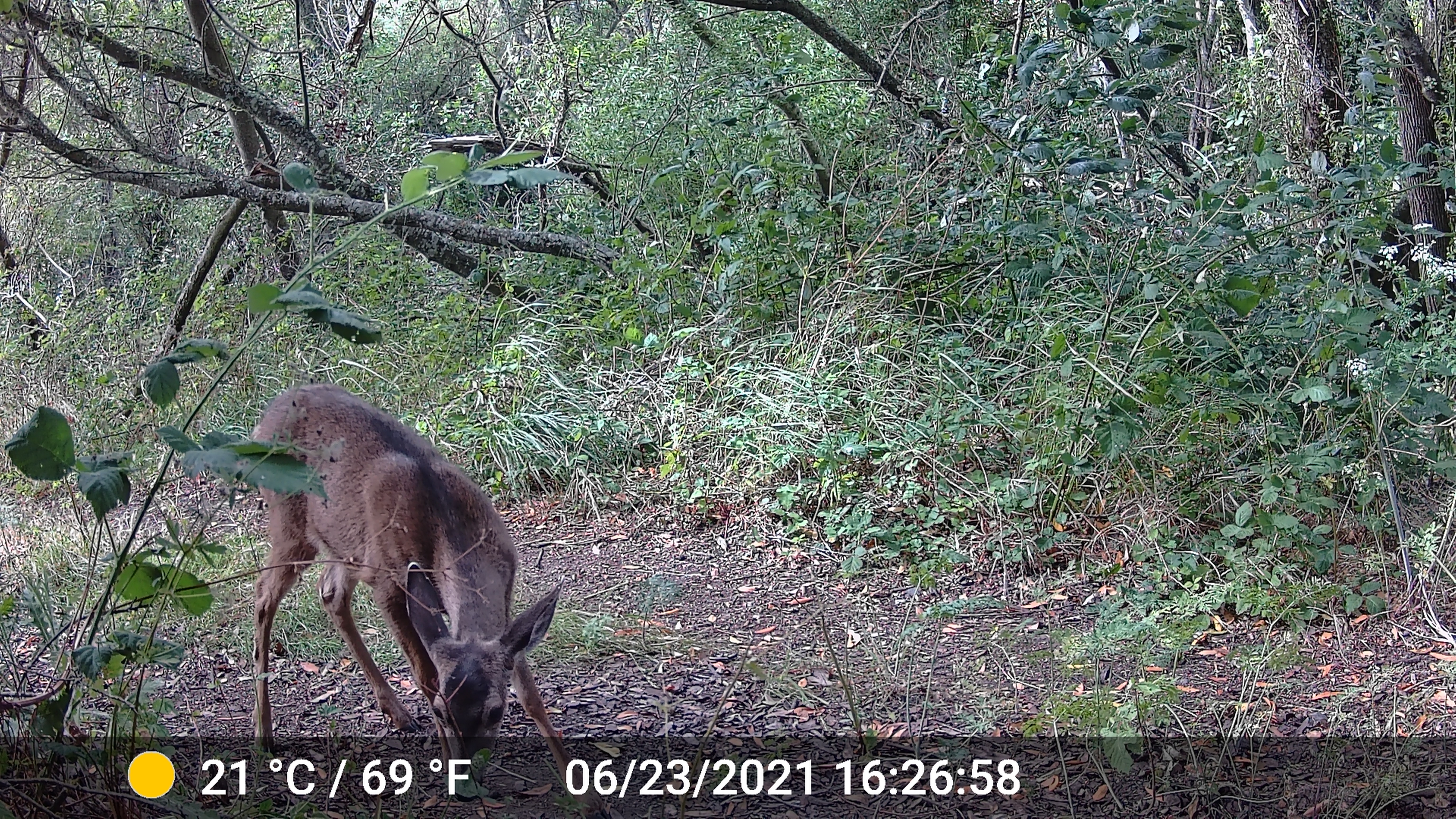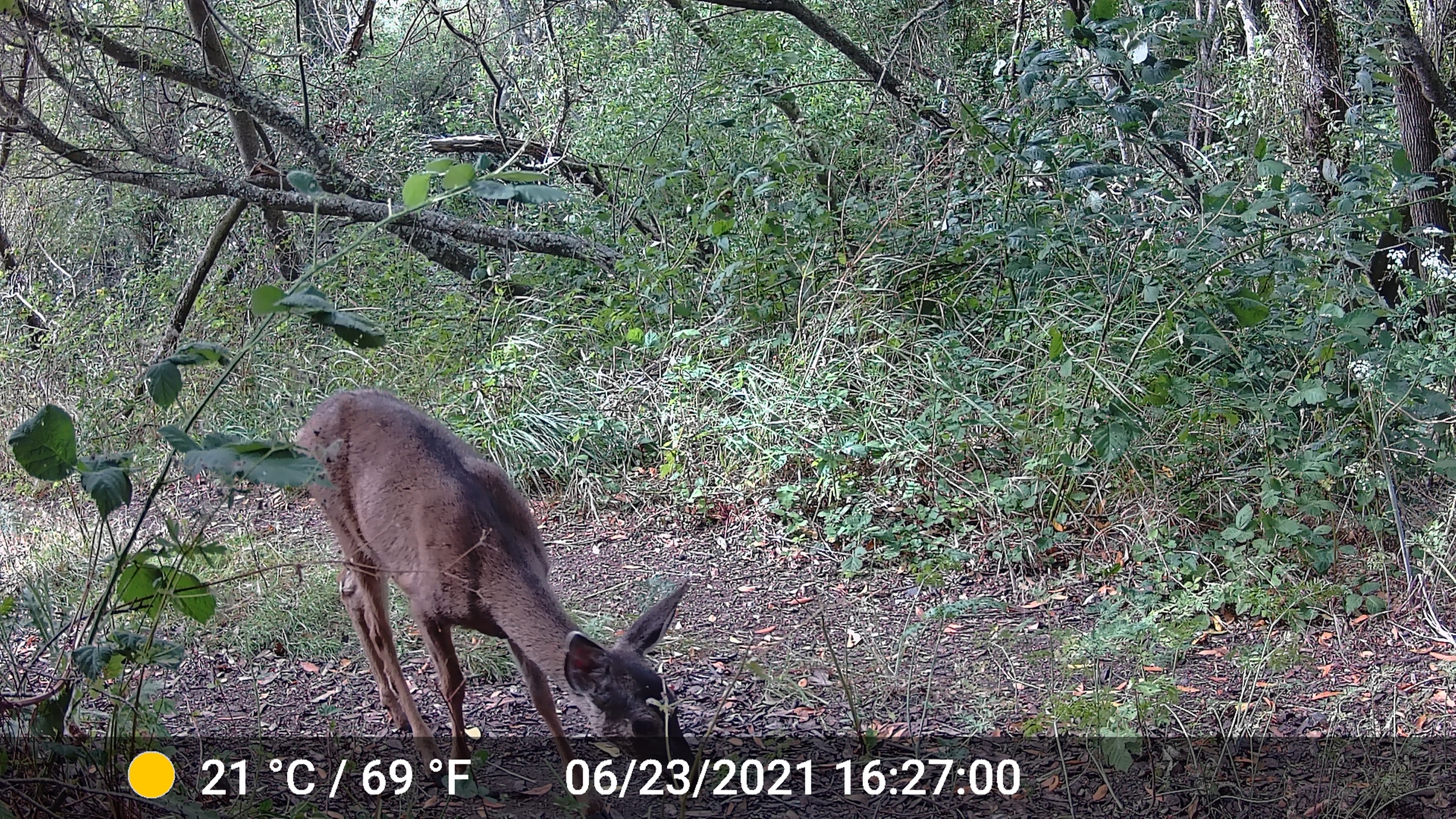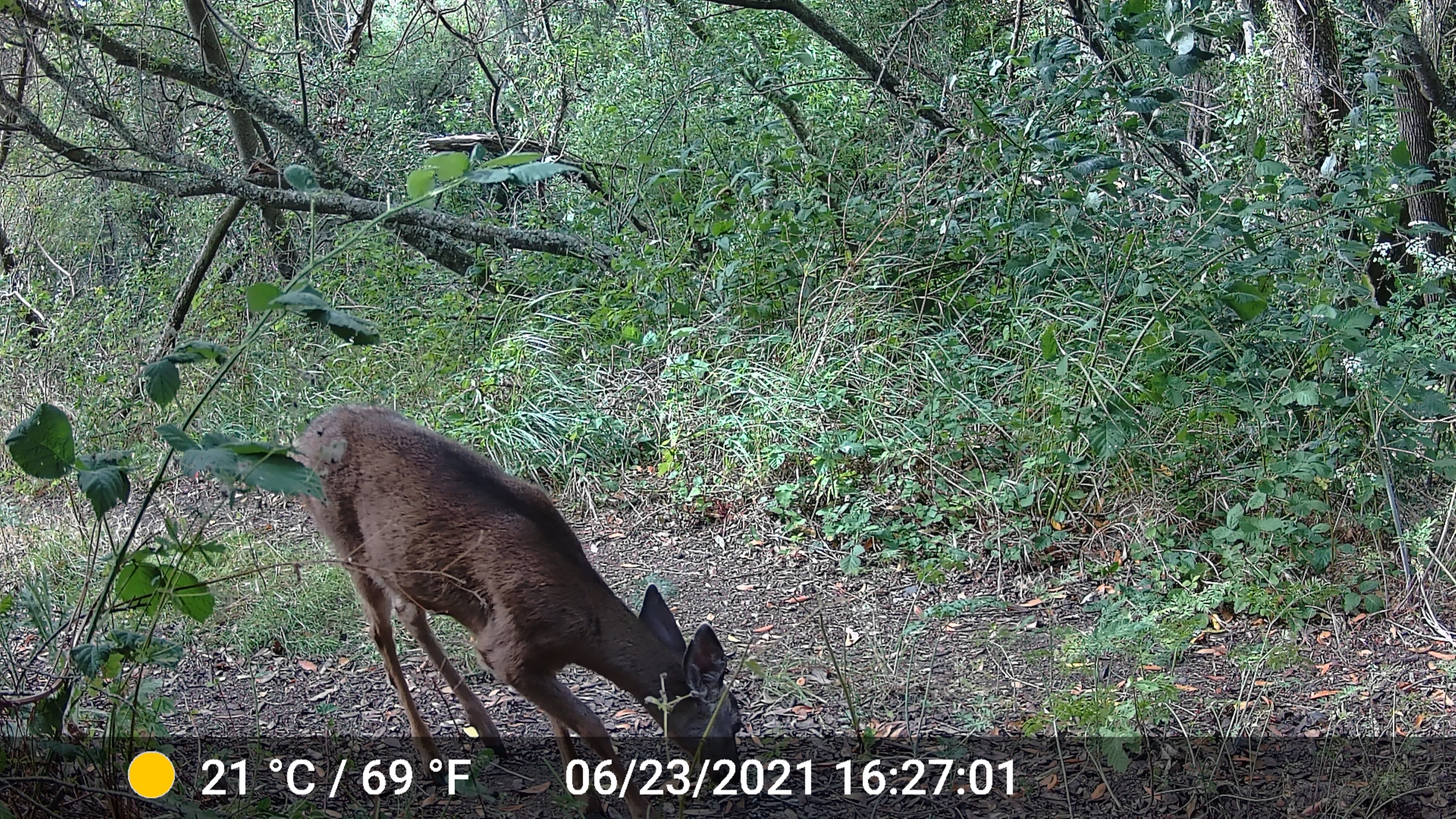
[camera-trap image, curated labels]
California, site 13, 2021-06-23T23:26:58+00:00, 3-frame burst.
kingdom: Animalia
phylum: Chordata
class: Mammalia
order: Artiodactyla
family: Cervidae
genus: Odocoileus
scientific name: Odocoileus hemionus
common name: mule deer